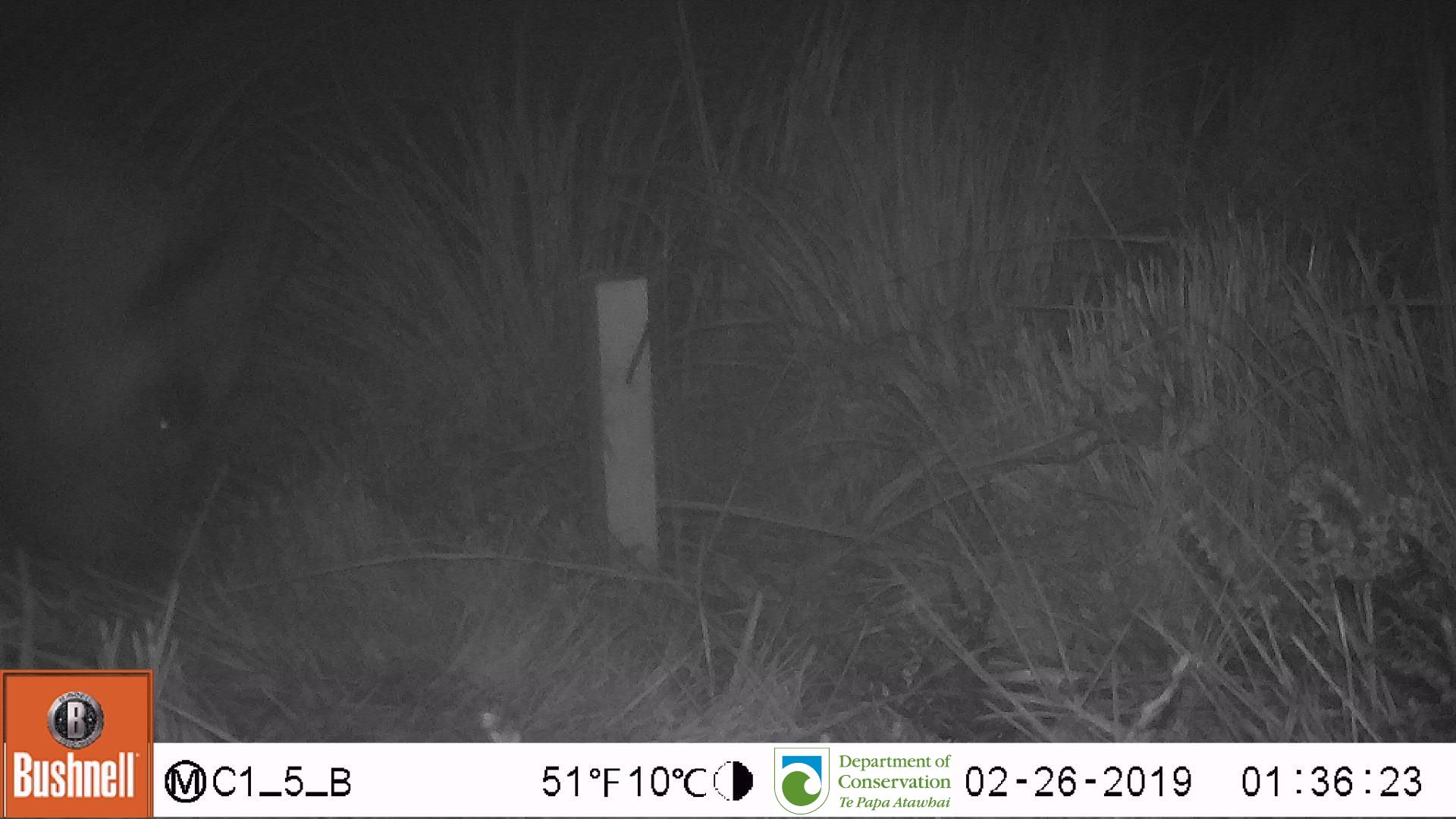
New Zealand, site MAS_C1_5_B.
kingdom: Animalia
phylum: Chordata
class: Mammalia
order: Artiodactyla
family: Suidae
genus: Sus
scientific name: Sus scrofa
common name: pig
Pig (Sus scrofa).